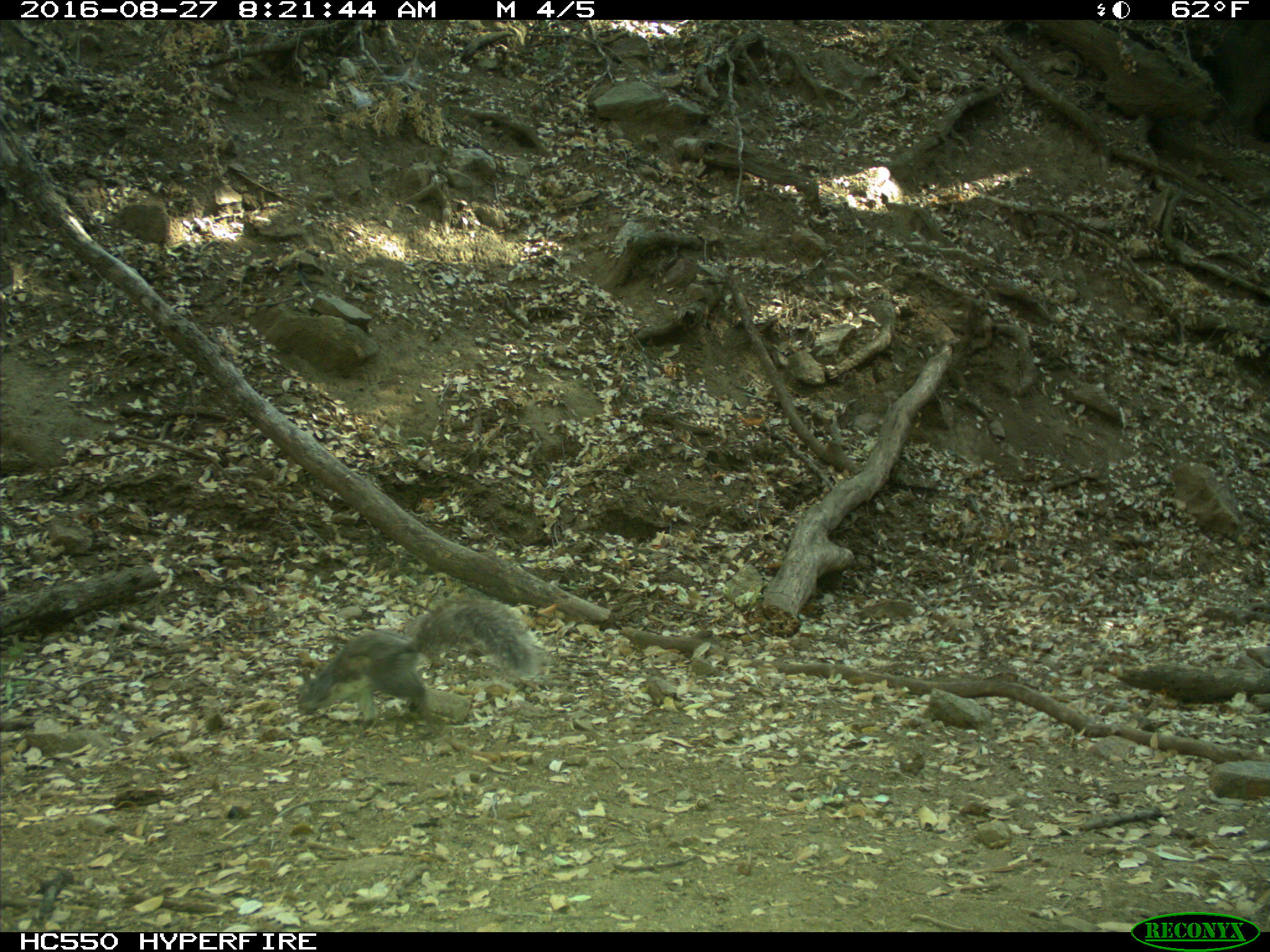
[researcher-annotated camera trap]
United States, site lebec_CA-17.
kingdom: Animalia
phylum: Chordata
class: Mammalia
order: Rodentia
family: Sciuridae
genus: Sciurus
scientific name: Sciurus carolinensis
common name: eastern gray squirrel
Sciurus carolinensis (eastern gray squirrel).